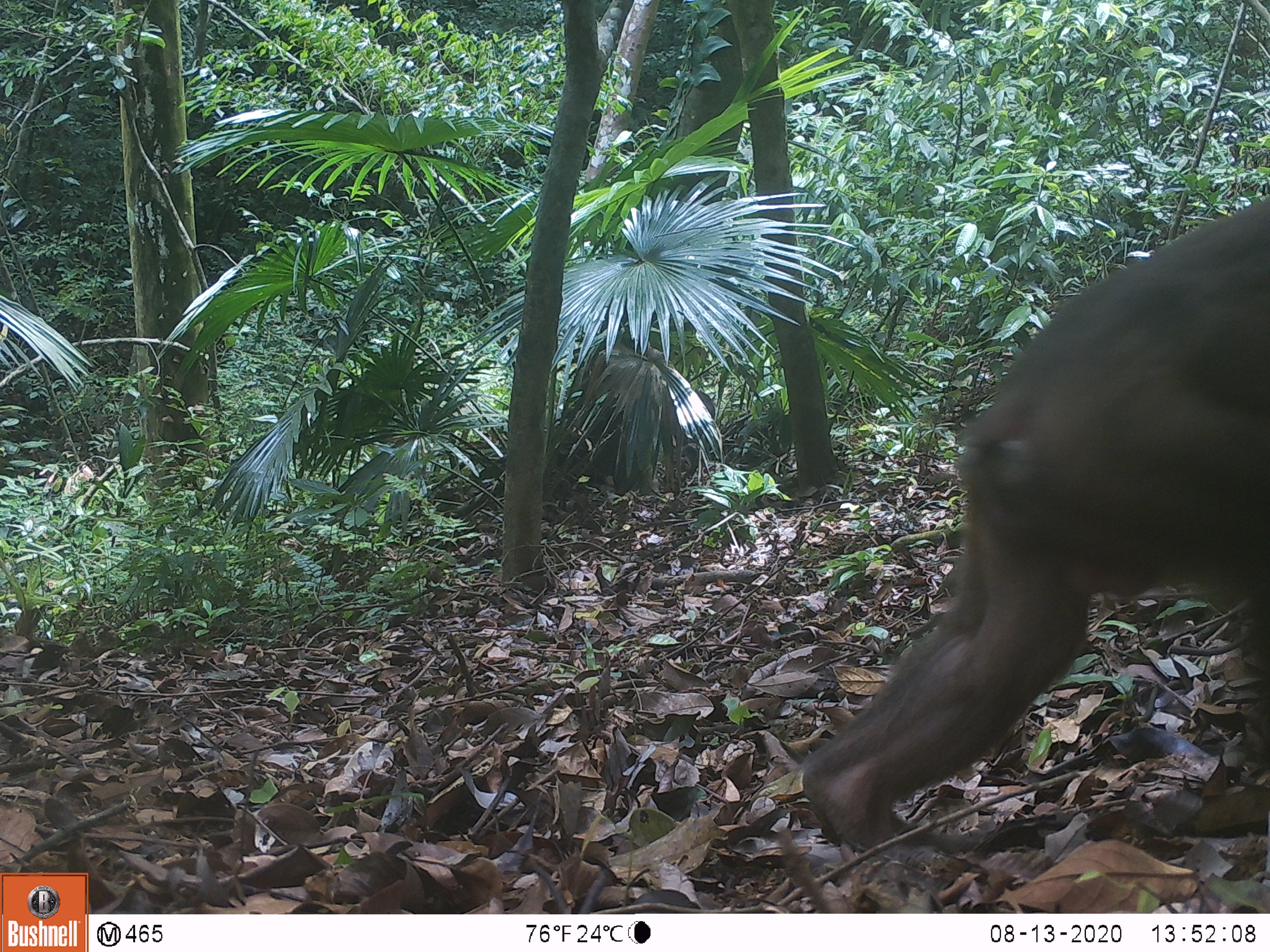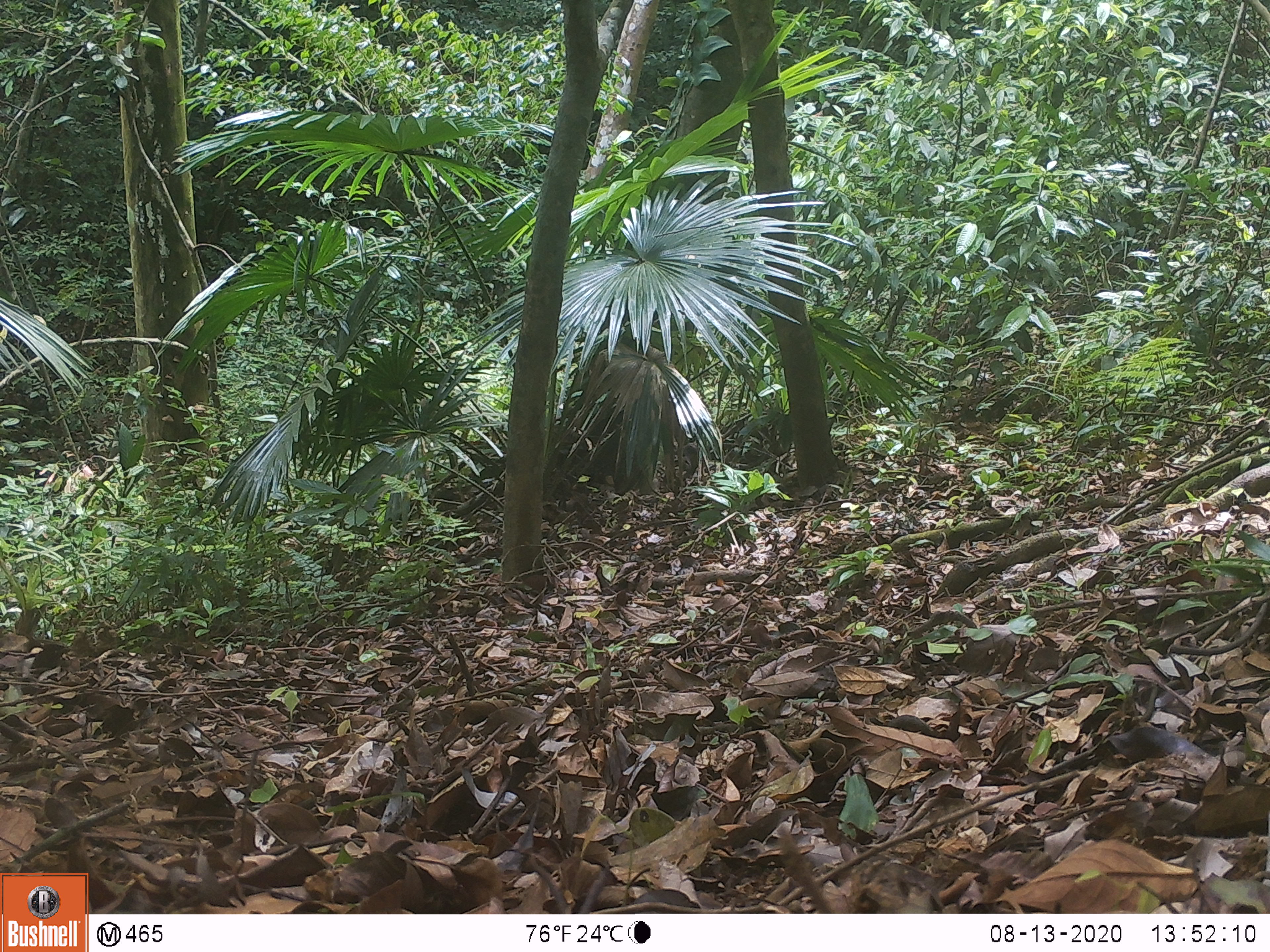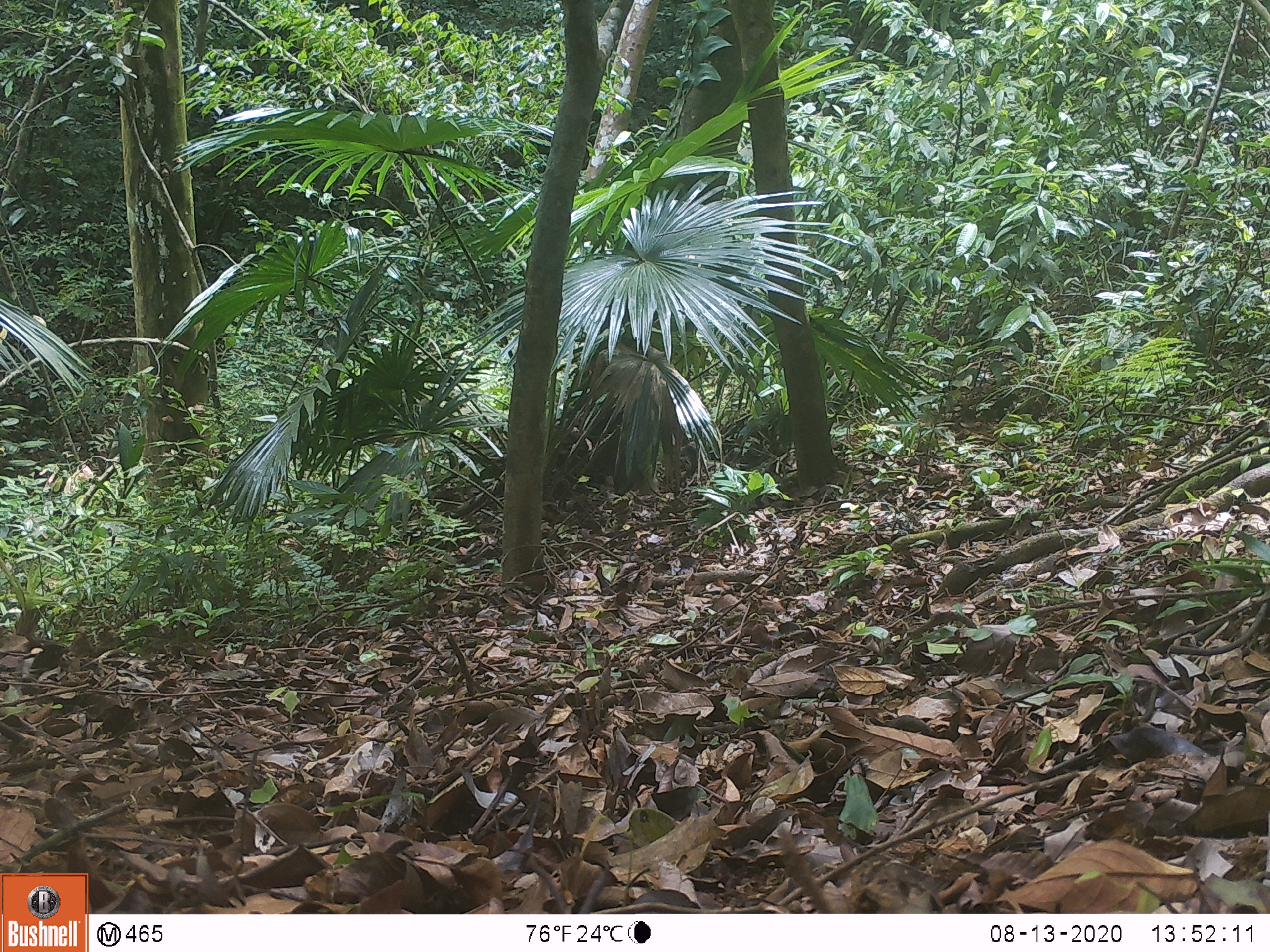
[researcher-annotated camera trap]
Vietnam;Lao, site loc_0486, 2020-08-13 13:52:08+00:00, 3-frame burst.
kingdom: Animalia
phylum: Chordata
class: Mammalia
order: Primates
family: Cercopithecidae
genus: Macaca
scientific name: Macaca arctoides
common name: stump-tailed macaque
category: stump tailed macaque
Stump tailed macaque (stump-tailed macaque) (Macaca arctoides). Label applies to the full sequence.